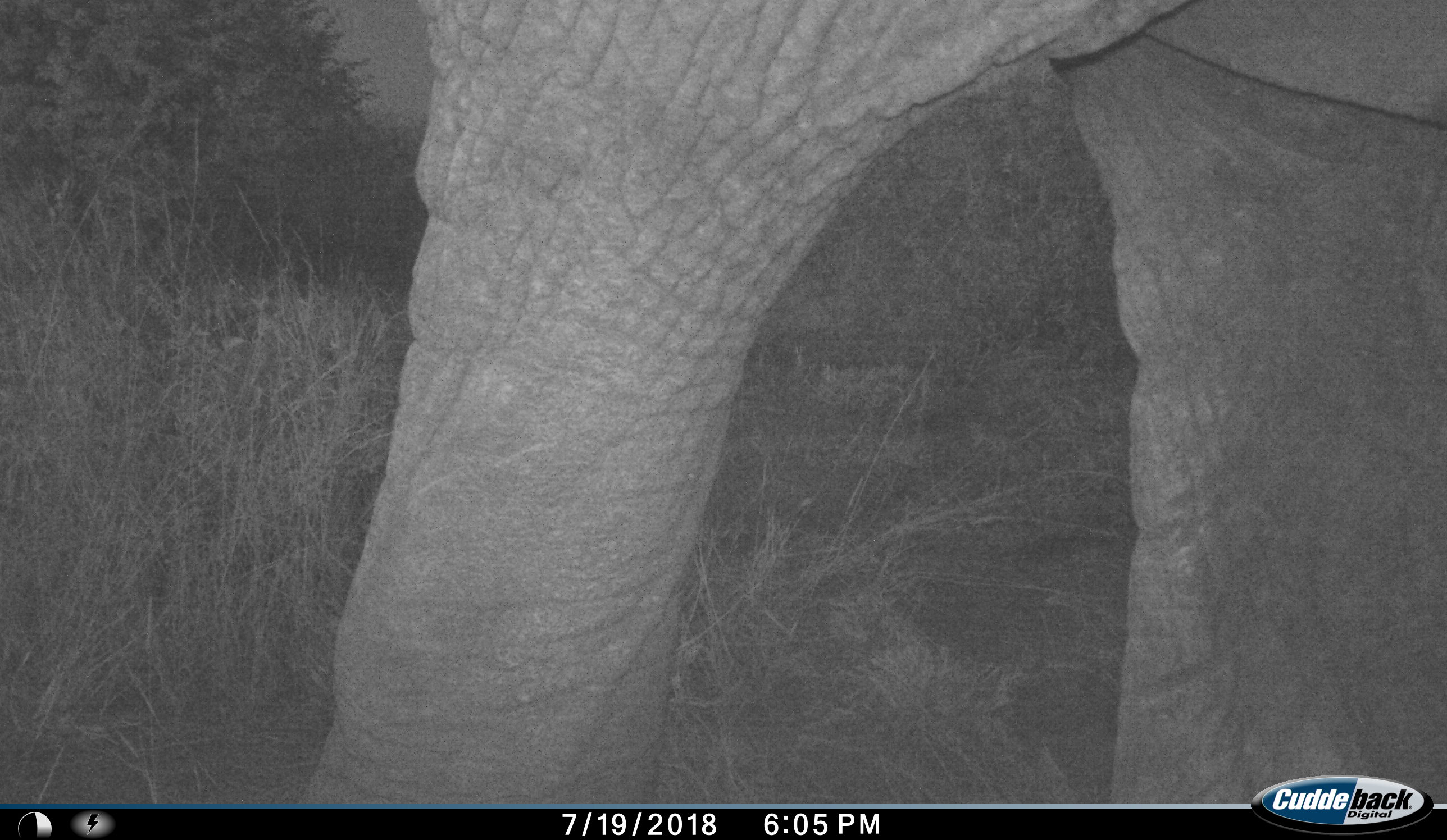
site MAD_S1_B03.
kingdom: Animalia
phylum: Chordata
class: Mammalia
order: Proboscidea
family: Elephantidae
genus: Loxodonta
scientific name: Loxodonta africana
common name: african bush elephant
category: elephant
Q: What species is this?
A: Elephant (african bush elephant) (Loxodonta africana).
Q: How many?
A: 1.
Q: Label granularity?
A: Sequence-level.